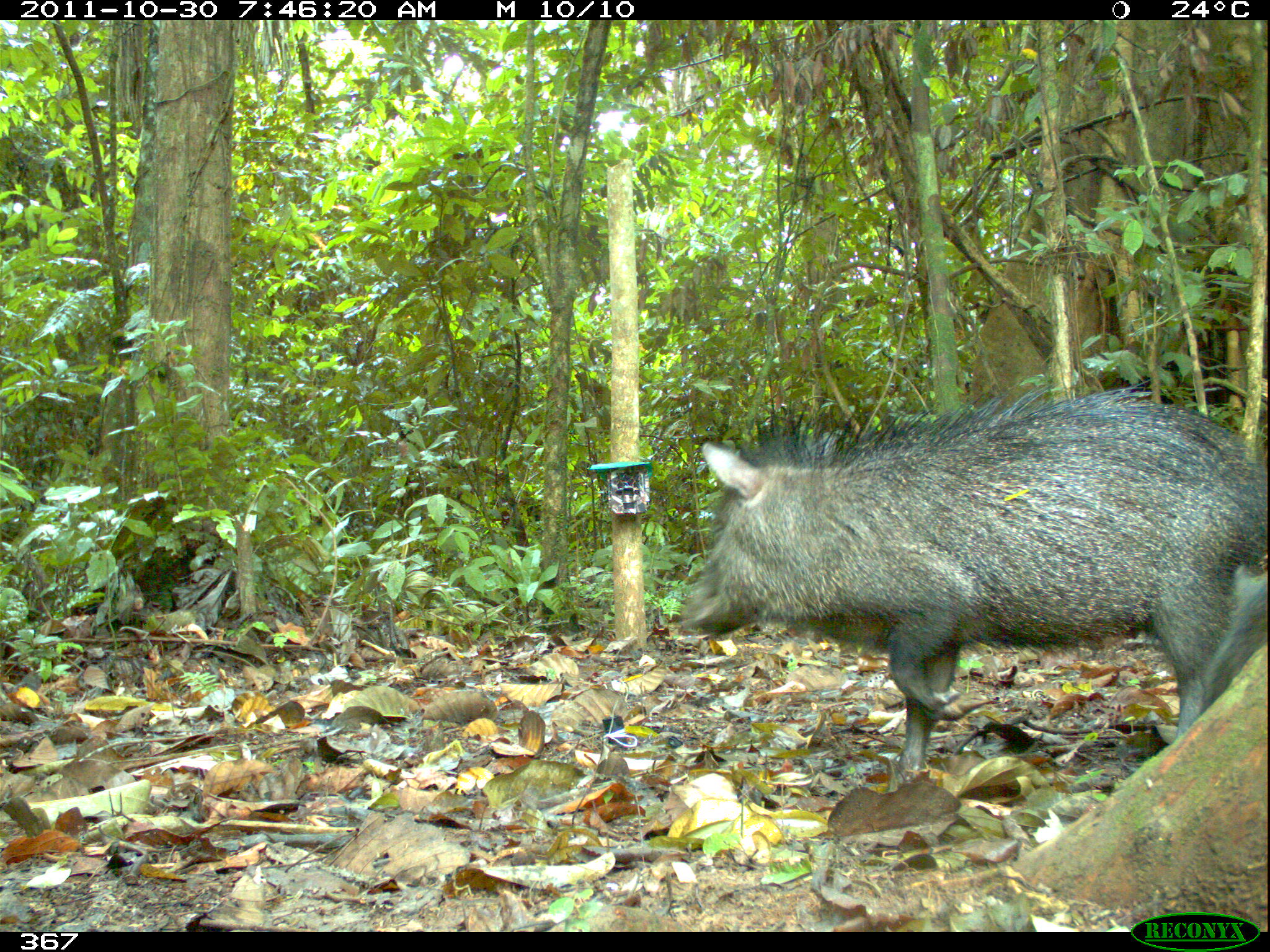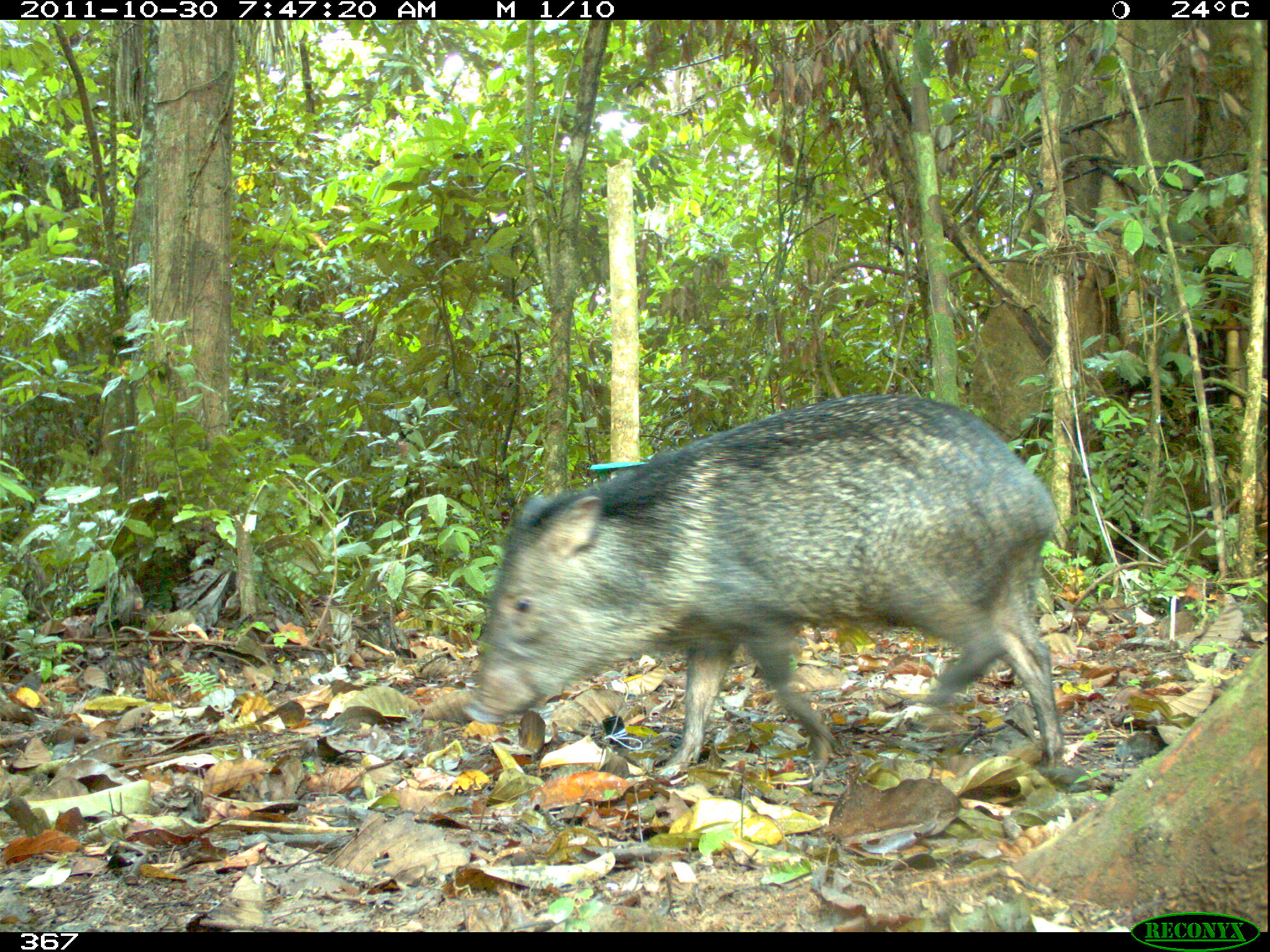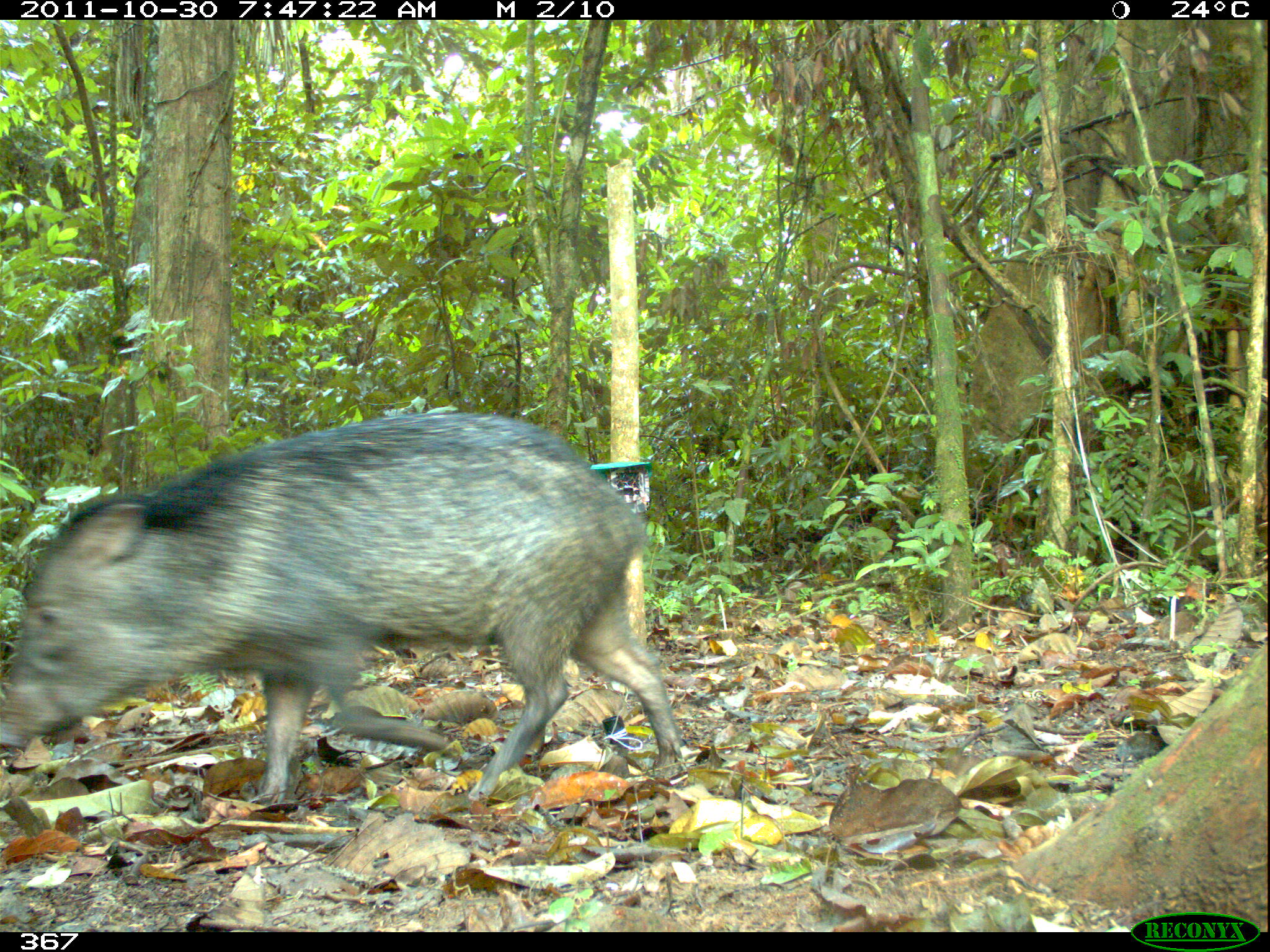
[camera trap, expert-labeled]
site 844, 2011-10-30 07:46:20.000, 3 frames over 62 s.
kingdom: Animalia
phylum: Chordata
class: Mammalia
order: Artiodactyla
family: Tayassuidae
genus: Pecari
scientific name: Pecari tajacu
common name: collared peccary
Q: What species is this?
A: Pecari tajacu (collared peccary).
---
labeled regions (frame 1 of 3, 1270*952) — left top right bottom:
pecari tajacu: 676 375 1267 786; 1197 572 1270 715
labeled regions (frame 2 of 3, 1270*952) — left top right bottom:
pecari tajacu: 459 390 1071 783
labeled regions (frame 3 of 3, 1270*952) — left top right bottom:
pecari tajacu: 0 406 686 806